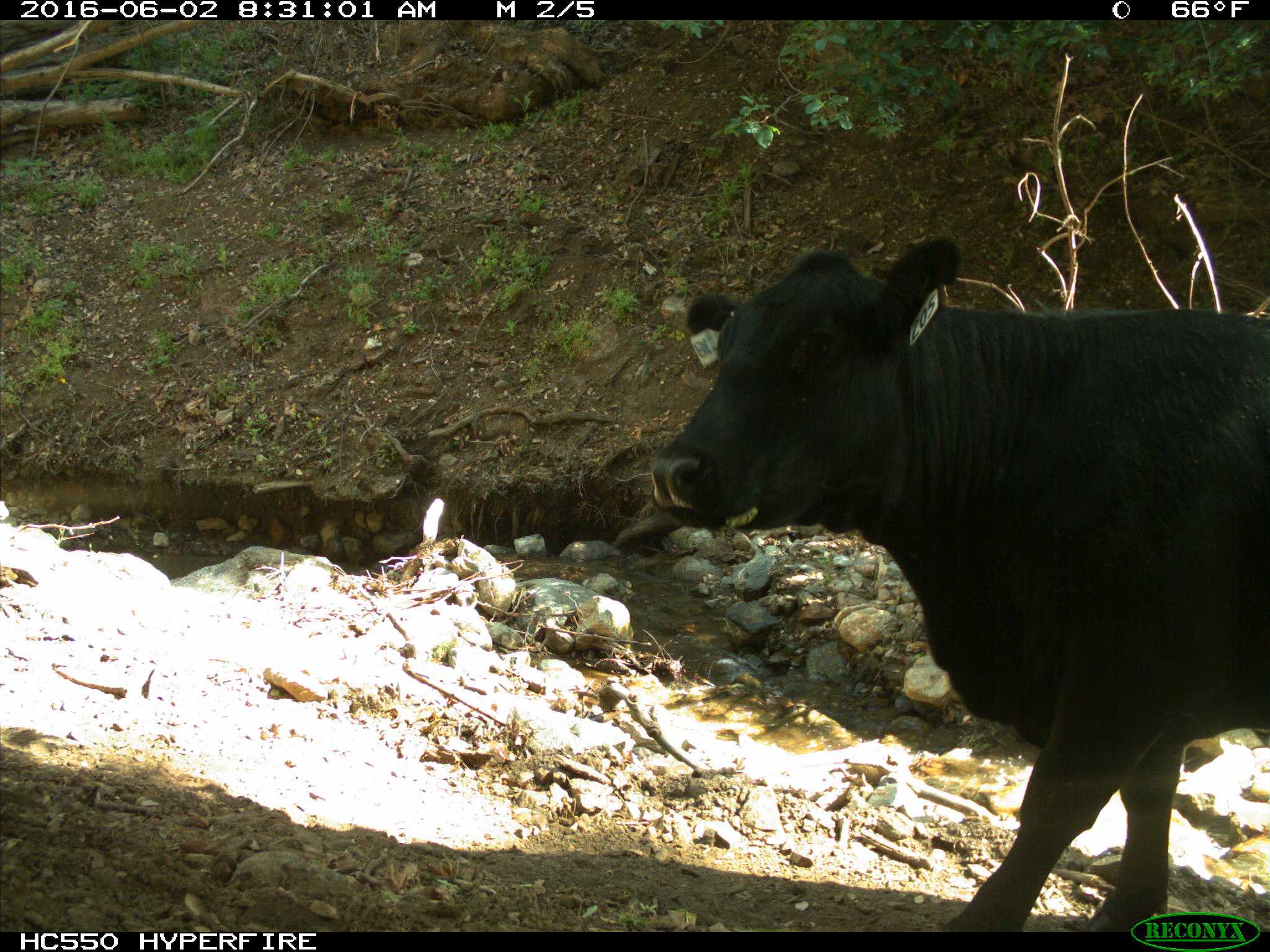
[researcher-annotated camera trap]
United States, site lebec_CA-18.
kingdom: Animalia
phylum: Chordata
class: Mammalia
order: Artiodactyla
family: Bovidae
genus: Bos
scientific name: Bos taurus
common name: domestic cow